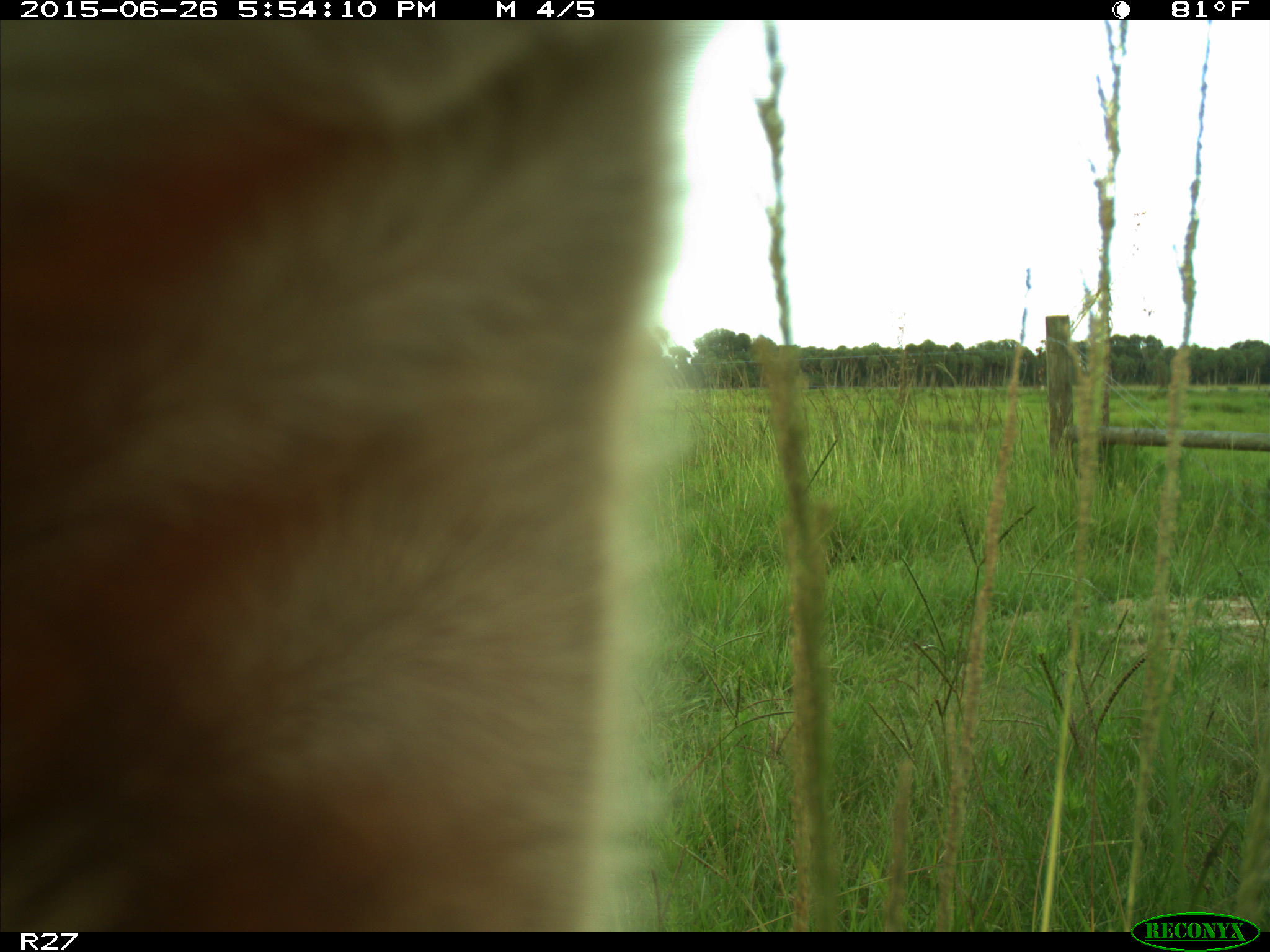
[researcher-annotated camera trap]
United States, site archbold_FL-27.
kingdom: Animalia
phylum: Chordata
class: Mammalia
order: Artiodactyla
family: Bovidae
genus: Bos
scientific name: Bos taurus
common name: domestic cow